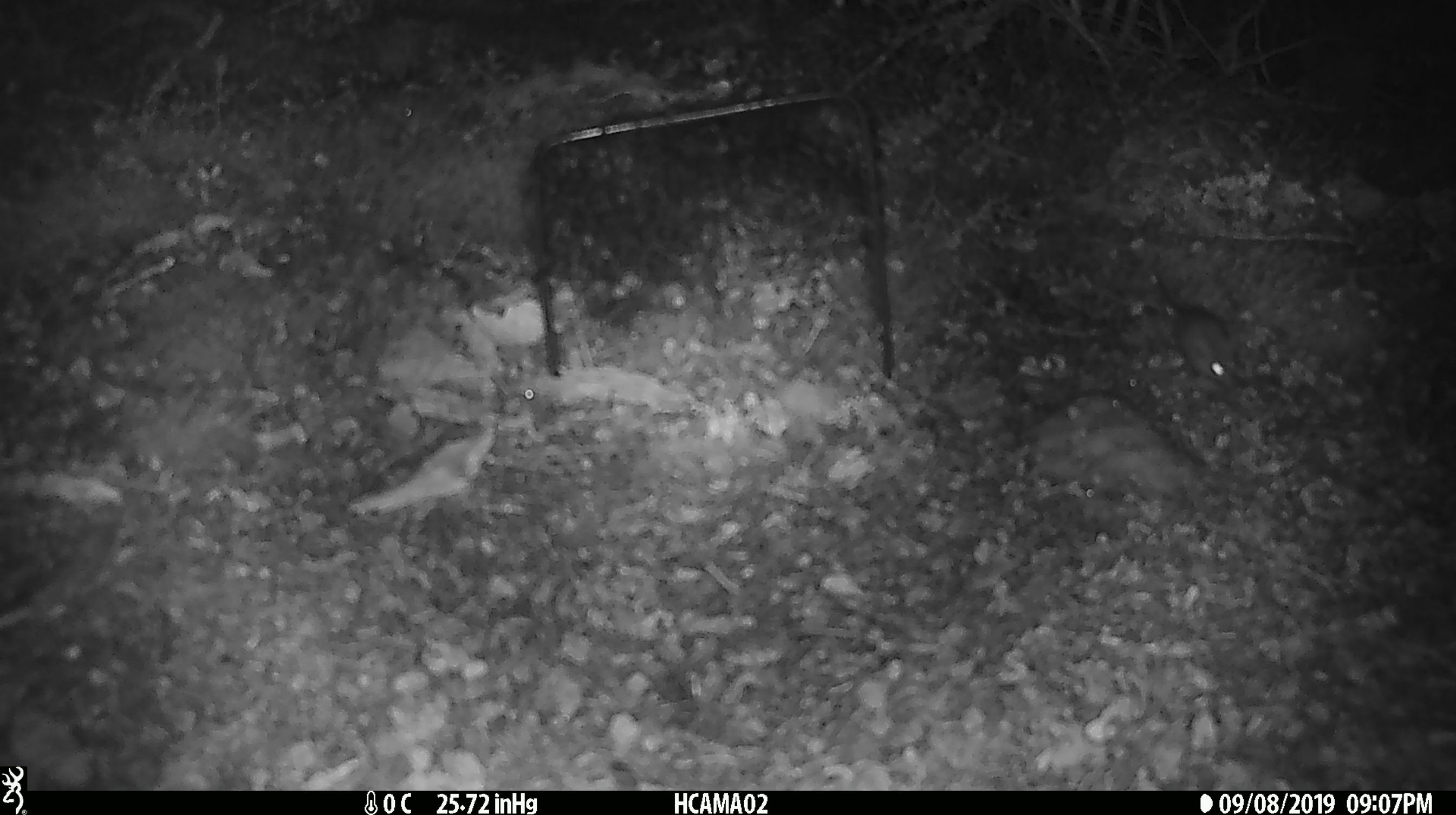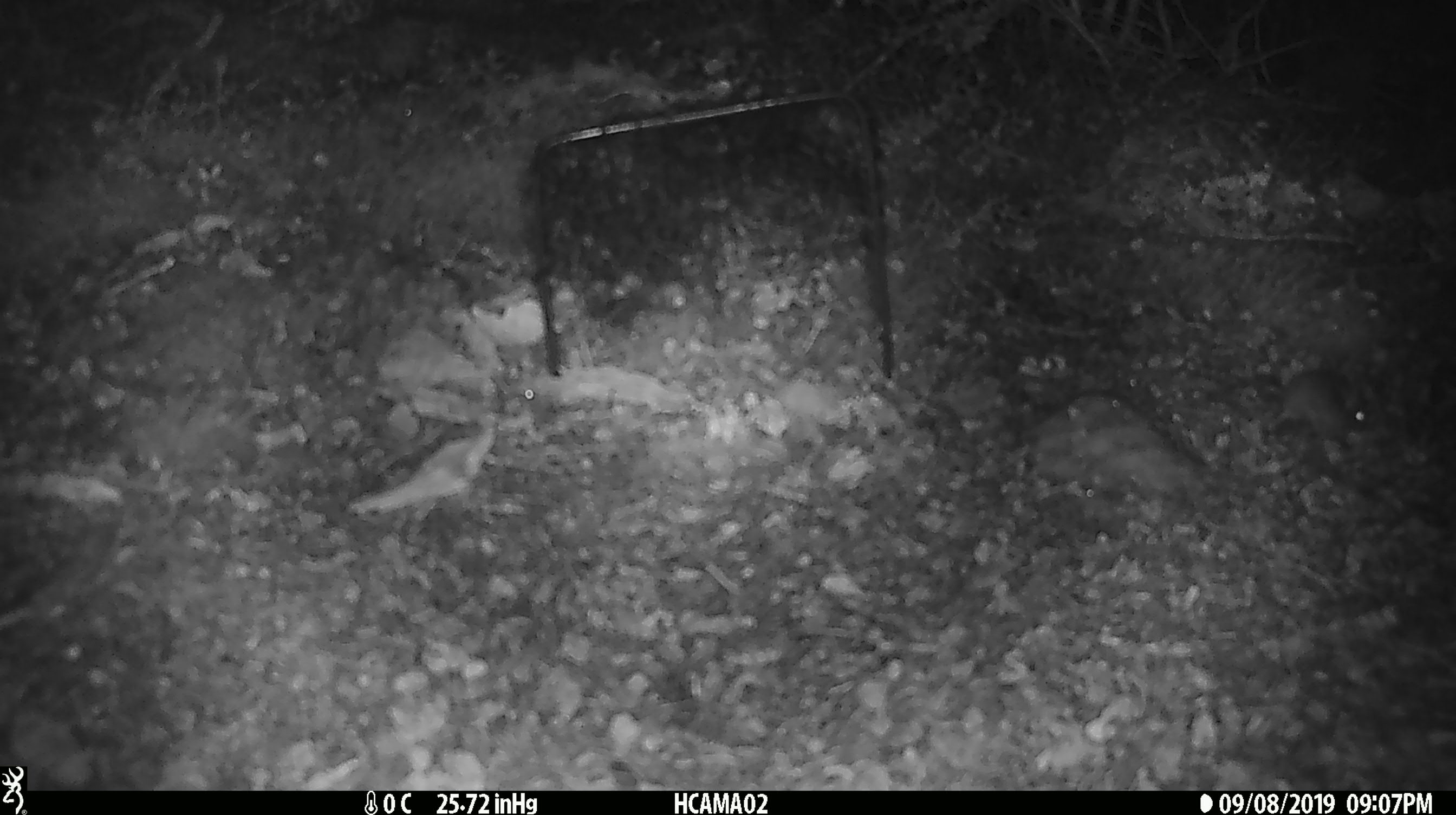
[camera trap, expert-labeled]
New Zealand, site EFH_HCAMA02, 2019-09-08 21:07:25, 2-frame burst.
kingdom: Animalia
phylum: Chordata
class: Mammalia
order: Rodentia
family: Muridae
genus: Mus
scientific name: Mus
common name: mouse